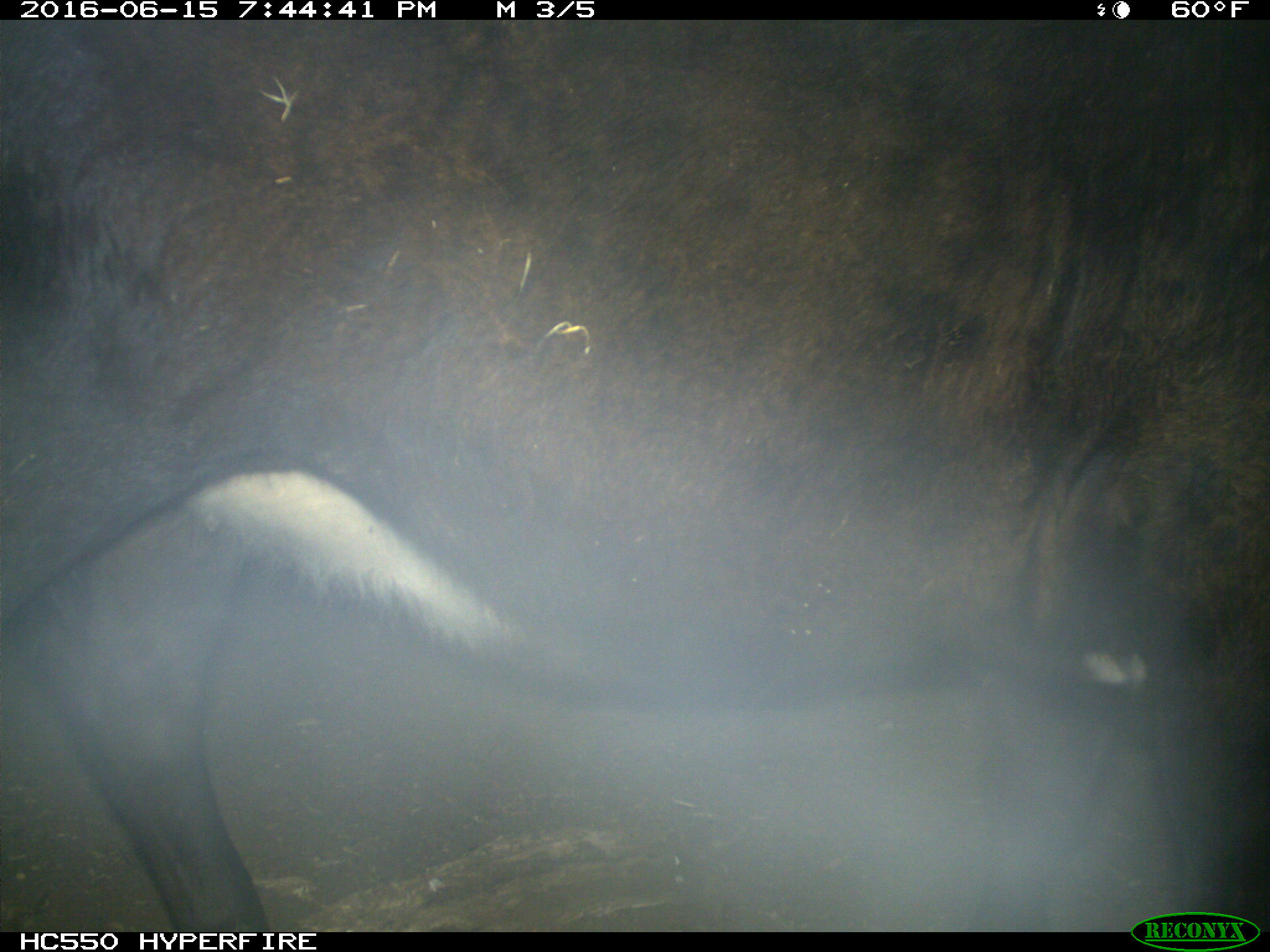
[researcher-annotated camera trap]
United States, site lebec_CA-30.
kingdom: Animalia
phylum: Chordata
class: Mammalia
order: Artiodactyla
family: Bovidae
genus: Bos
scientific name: Bos taurus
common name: domestic cow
Bos taurus (domestic cow).